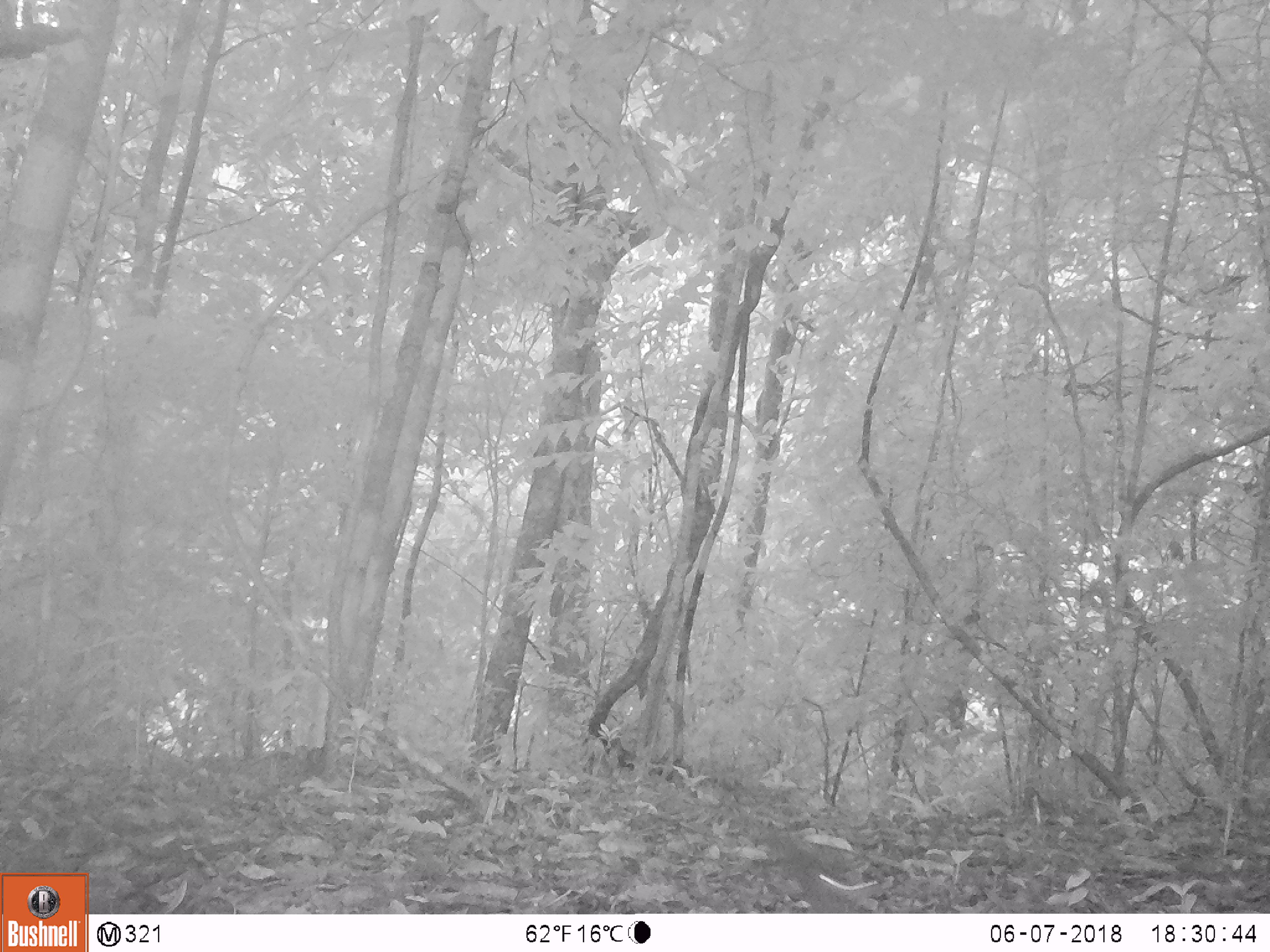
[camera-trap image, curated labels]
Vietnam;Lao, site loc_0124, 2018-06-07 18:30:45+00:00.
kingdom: Animalia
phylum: Chordata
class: Mammalia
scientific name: Mammalia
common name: mammal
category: unidentified small mammal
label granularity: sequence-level